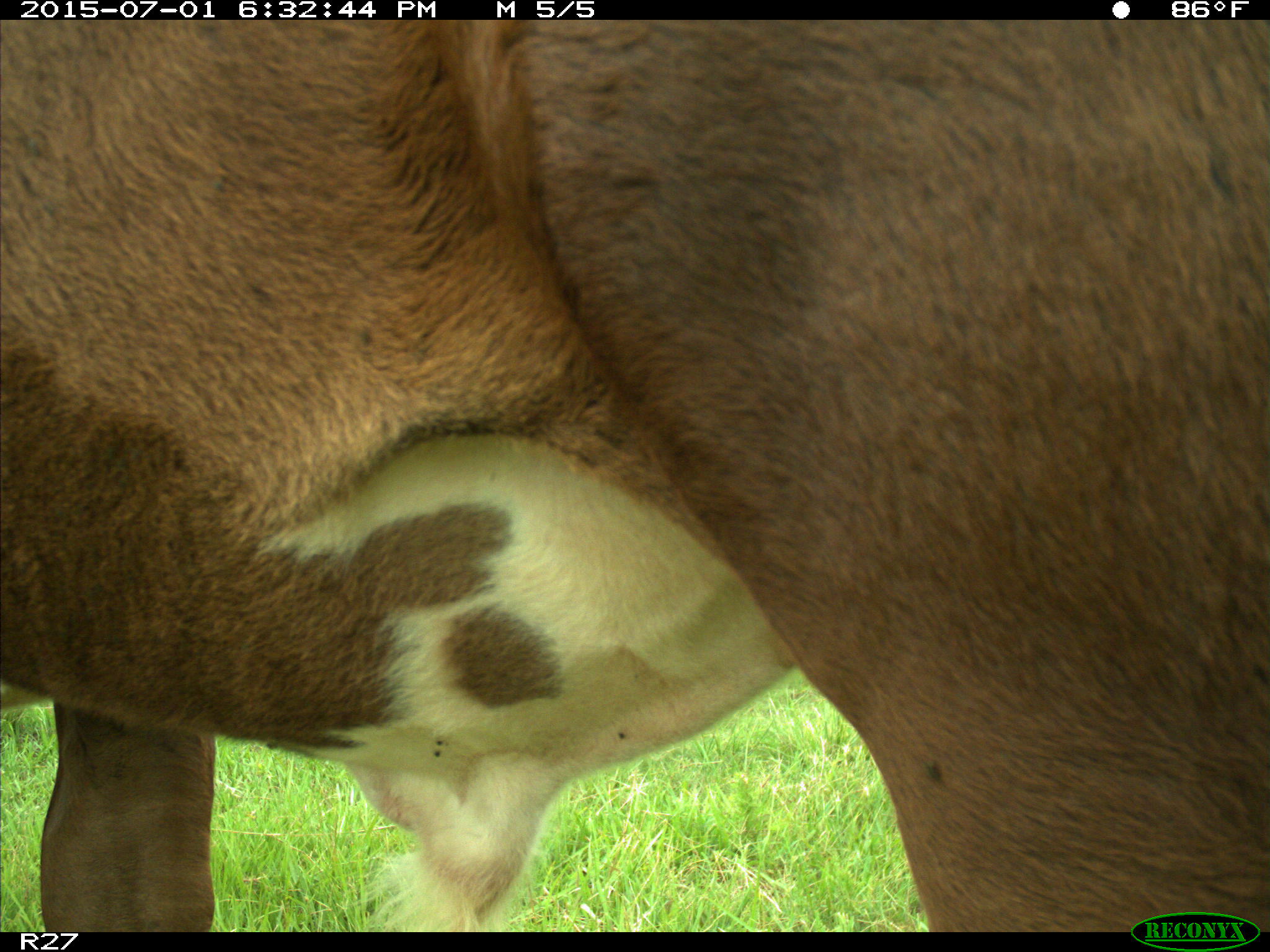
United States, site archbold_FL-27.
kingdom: Animalia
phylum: Chordata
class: Mammalia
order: Artiodactyla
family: Bovidae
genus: Bos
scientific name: Bos taurus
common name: domestic cow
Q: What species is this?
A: Bos taurus (domestic cow).